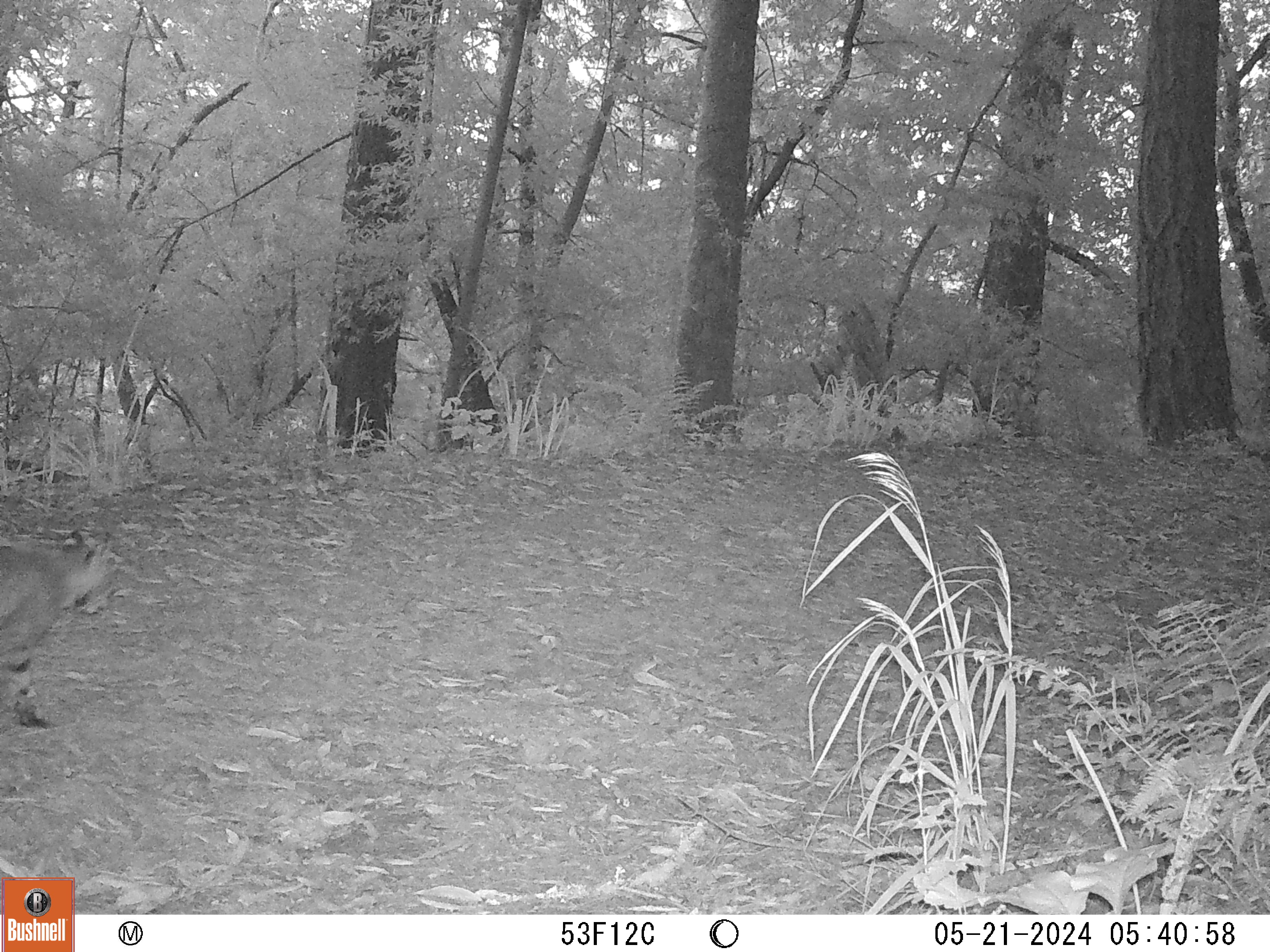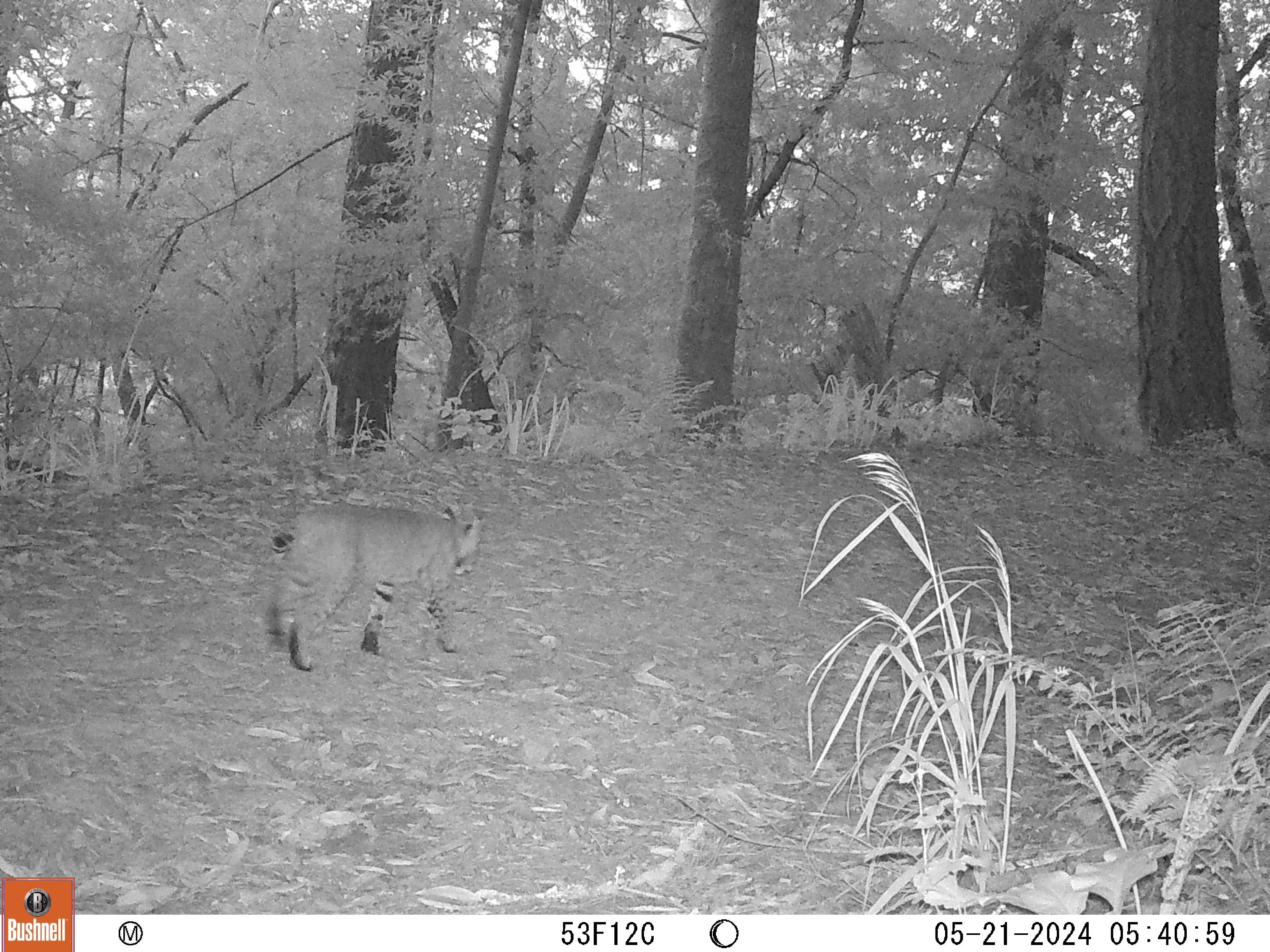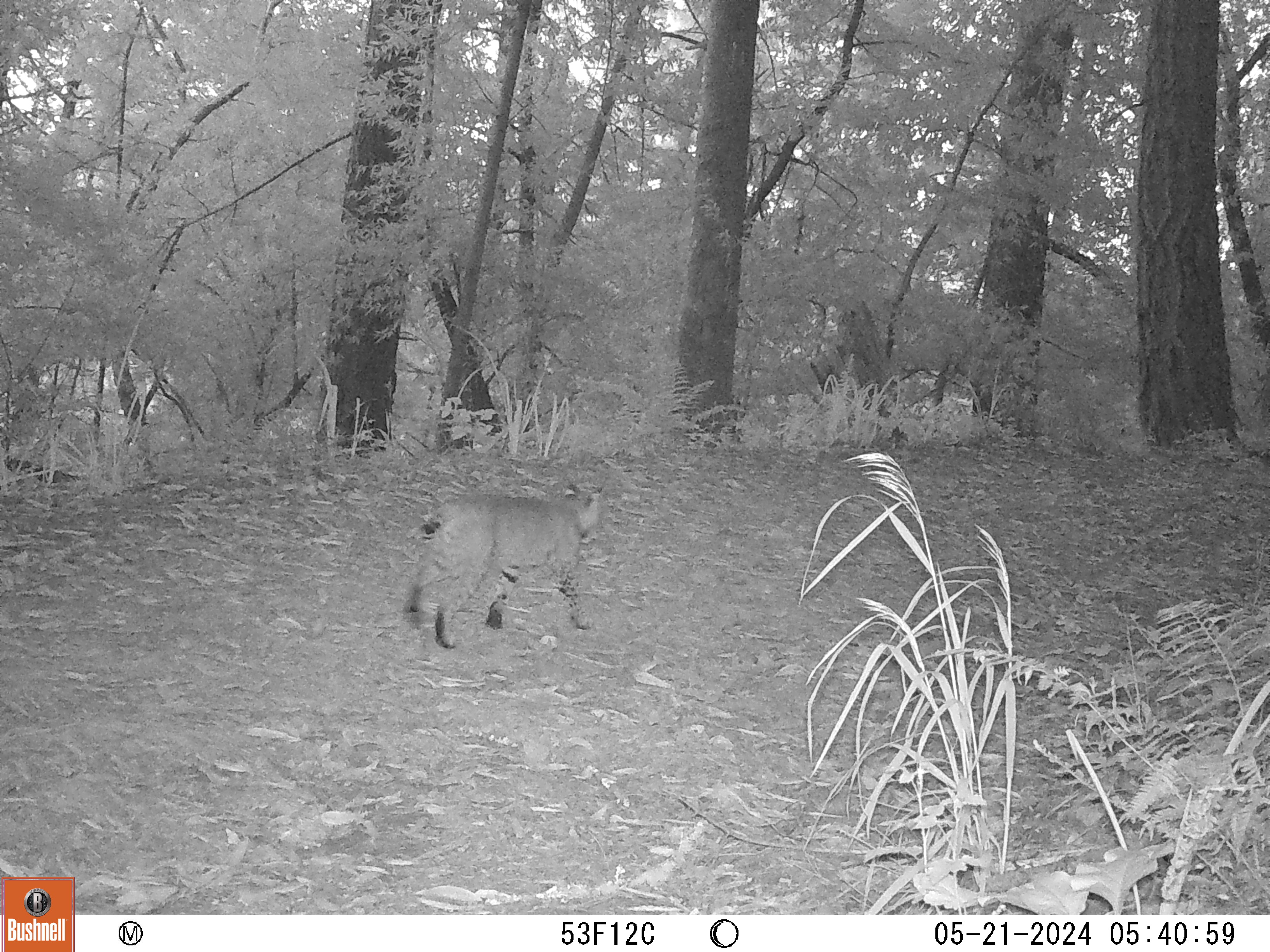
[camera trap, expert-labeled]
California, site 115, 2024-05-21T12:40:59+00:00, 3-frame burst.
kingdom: Animalia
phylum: Chordata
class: Mammalia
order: Carnivora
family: Felidae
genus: Lynx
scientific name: Lynx rufus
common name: bobcat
Bobcat (Lynx rufus).